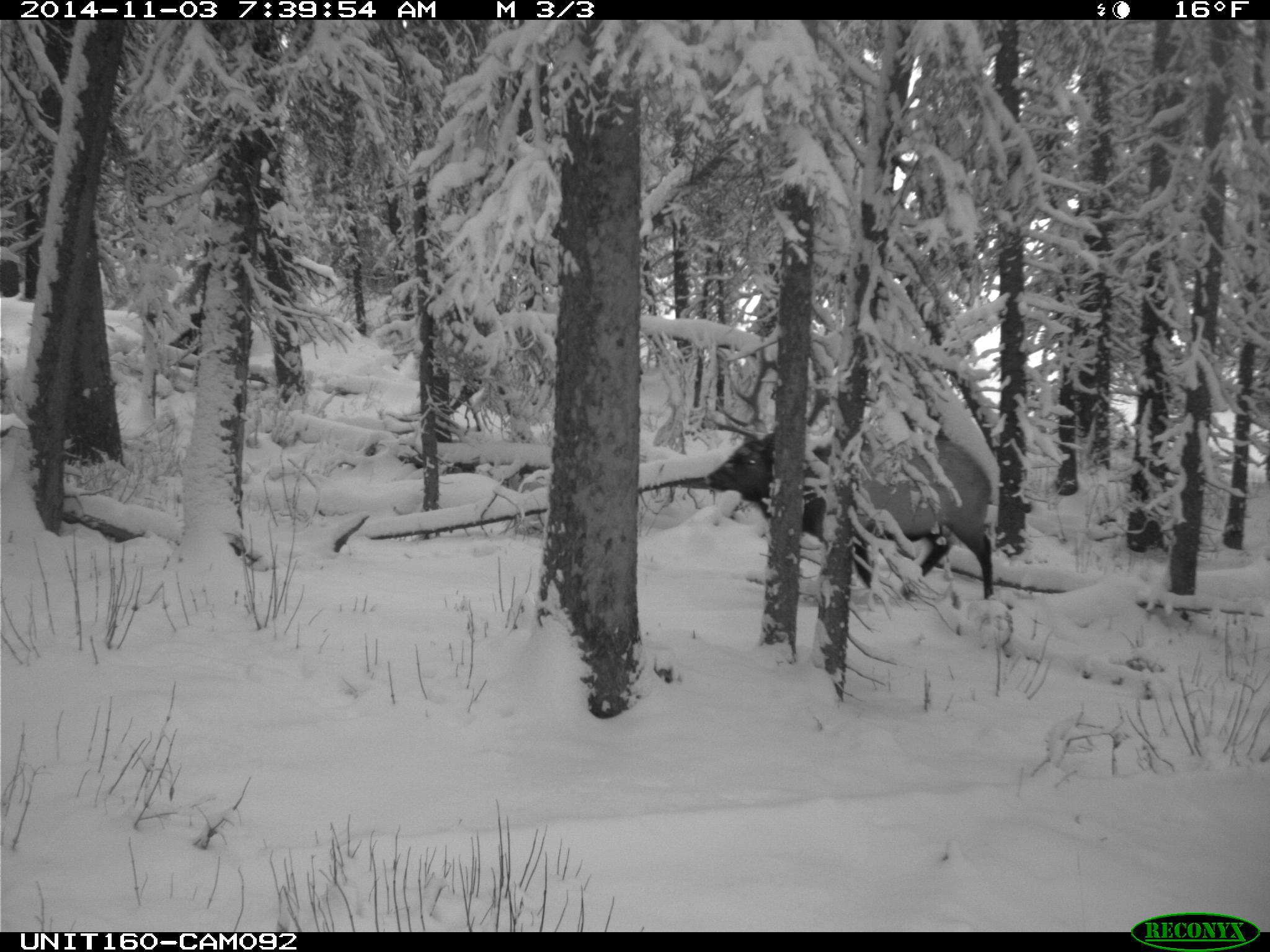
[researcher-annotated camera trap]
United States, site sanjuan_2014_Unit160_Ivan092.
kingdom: Animalia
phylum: Chordata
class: Mammalia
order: Artiodactyla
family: Cervidae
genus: Cervus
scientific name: Cervus elaphus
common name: red deer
Cervus elaphus (red deer).